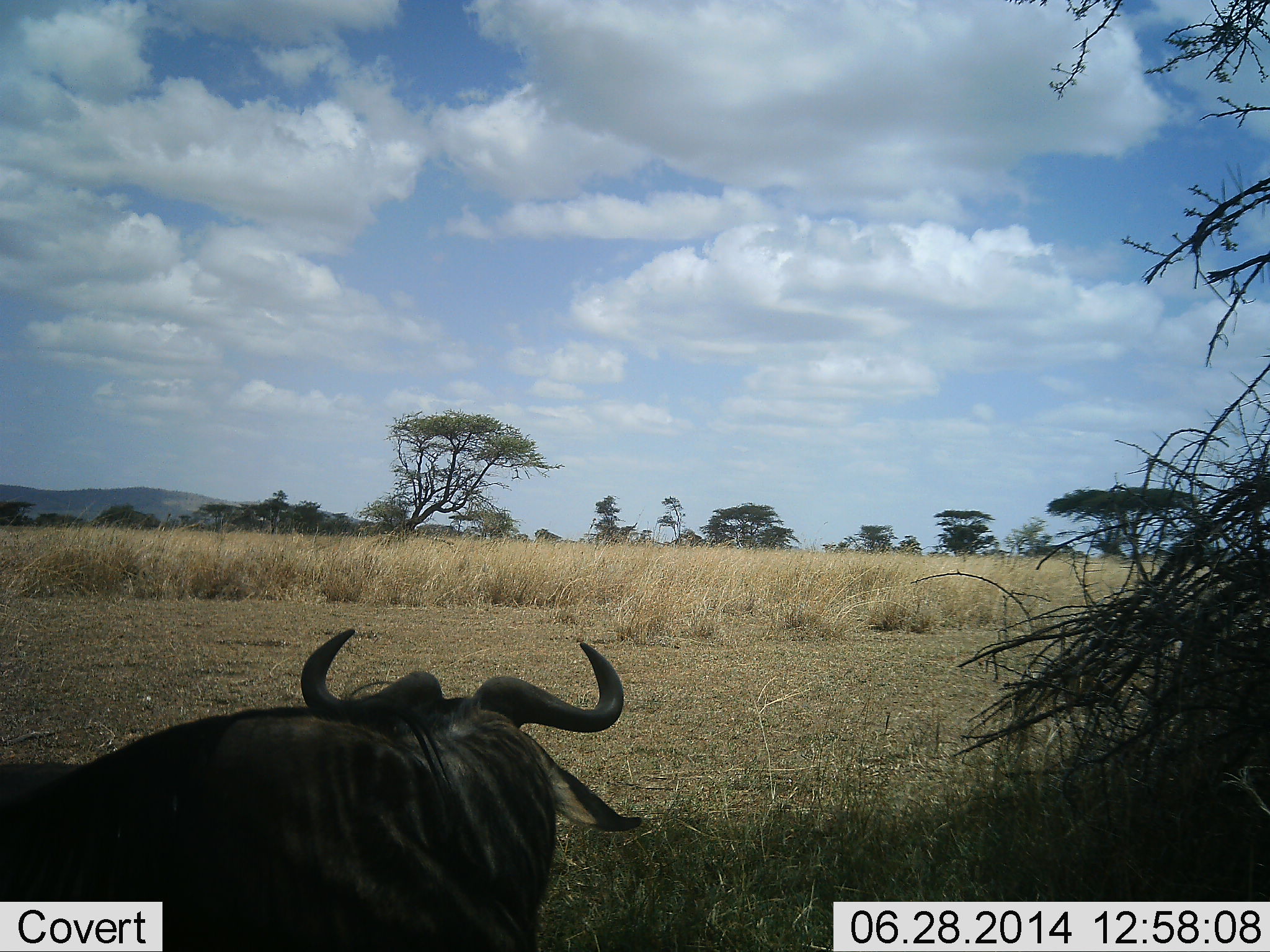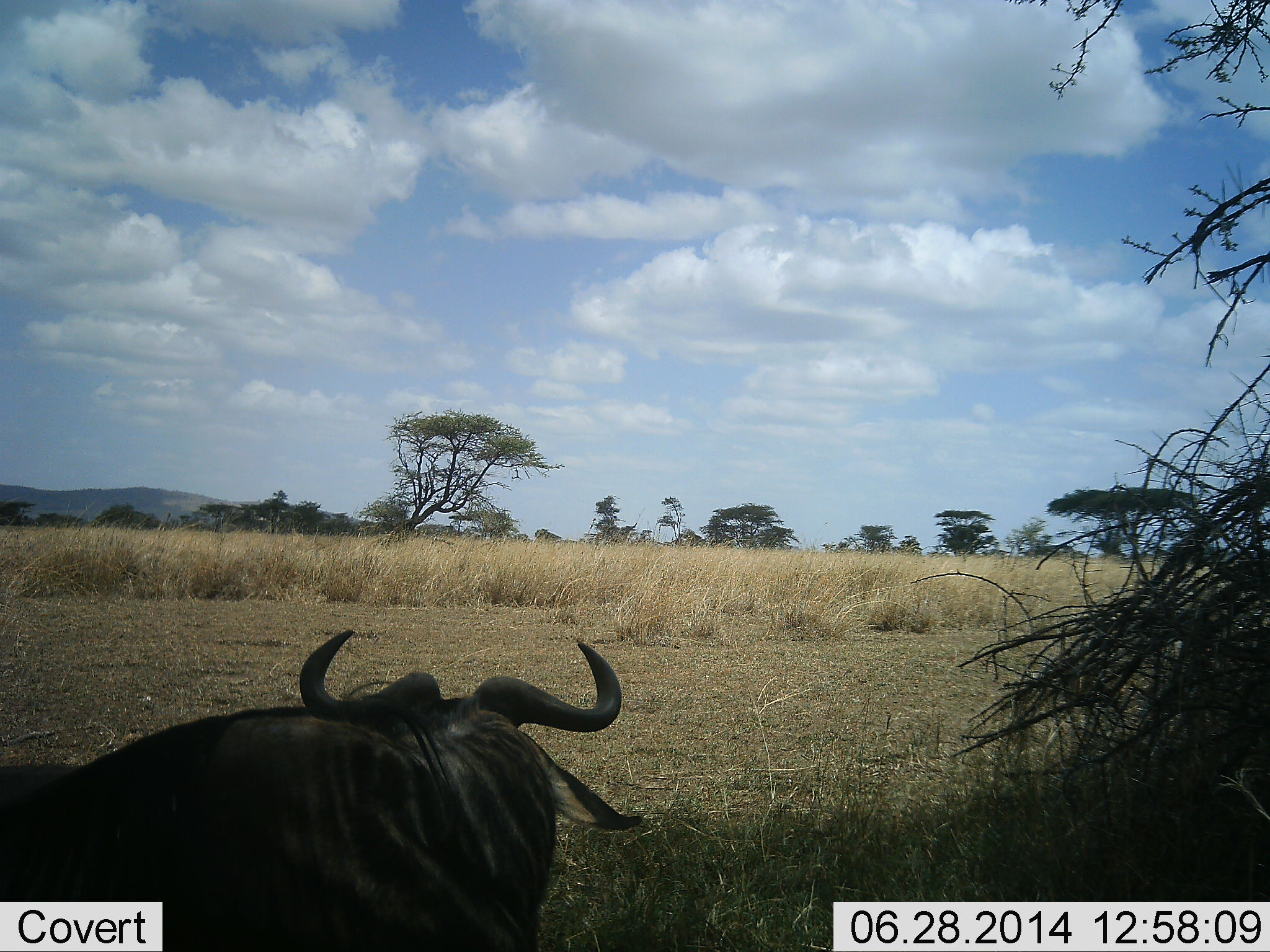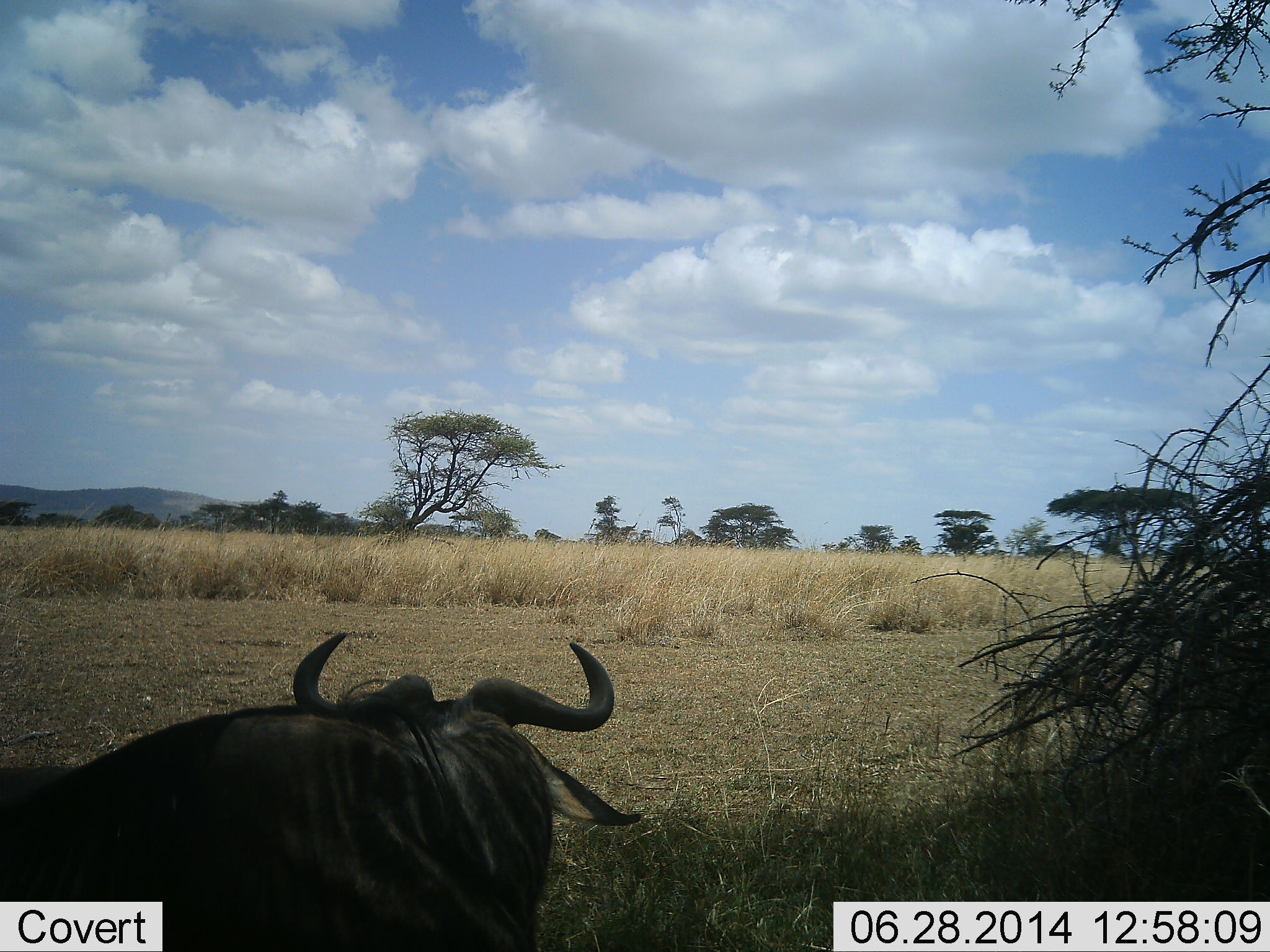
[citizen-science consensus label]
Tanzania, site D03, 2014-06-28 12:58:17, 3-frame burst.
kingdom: Animalia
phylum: Chordata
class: Mammalia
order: Artiodactyla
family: Bovidae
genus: Connochaetes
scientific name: Connochaetes taurinus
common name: blue wildebeest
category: wildebeest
Wildebeest (blue wildebeest) (Connochaetes taurinus), count 1. Behavior (volunteer vote fractions): standing 20%, resting 70%, moving 0%, interacting 0%. Young present (vote fraction): 0%. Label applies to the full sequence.